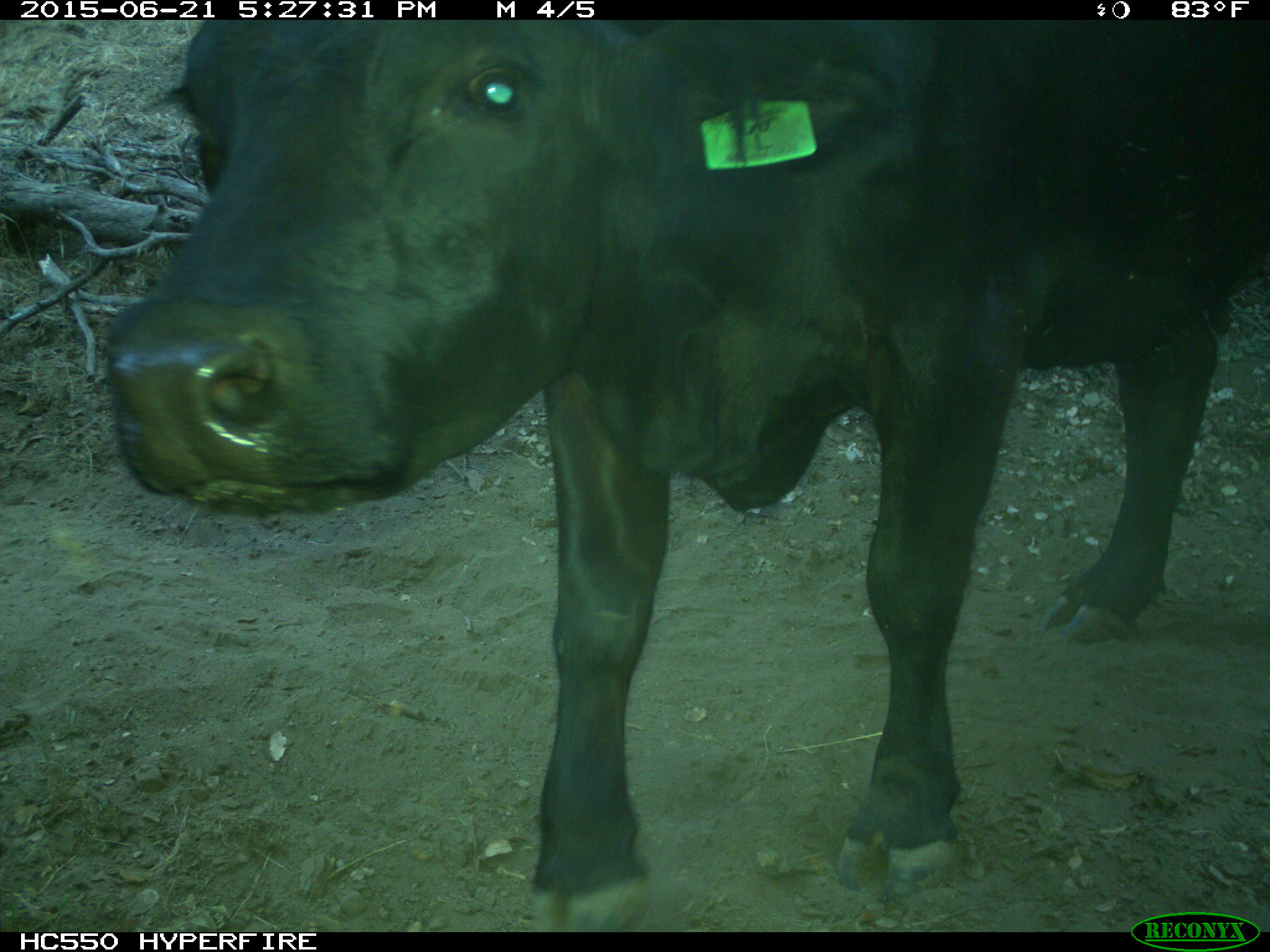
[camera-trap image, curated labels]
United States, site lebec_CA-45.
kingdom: Animalia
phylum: Chordata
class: Mammalia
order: Artiodactyla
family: Bovidae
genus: Bos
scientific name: Bos taurus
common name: domestic cow